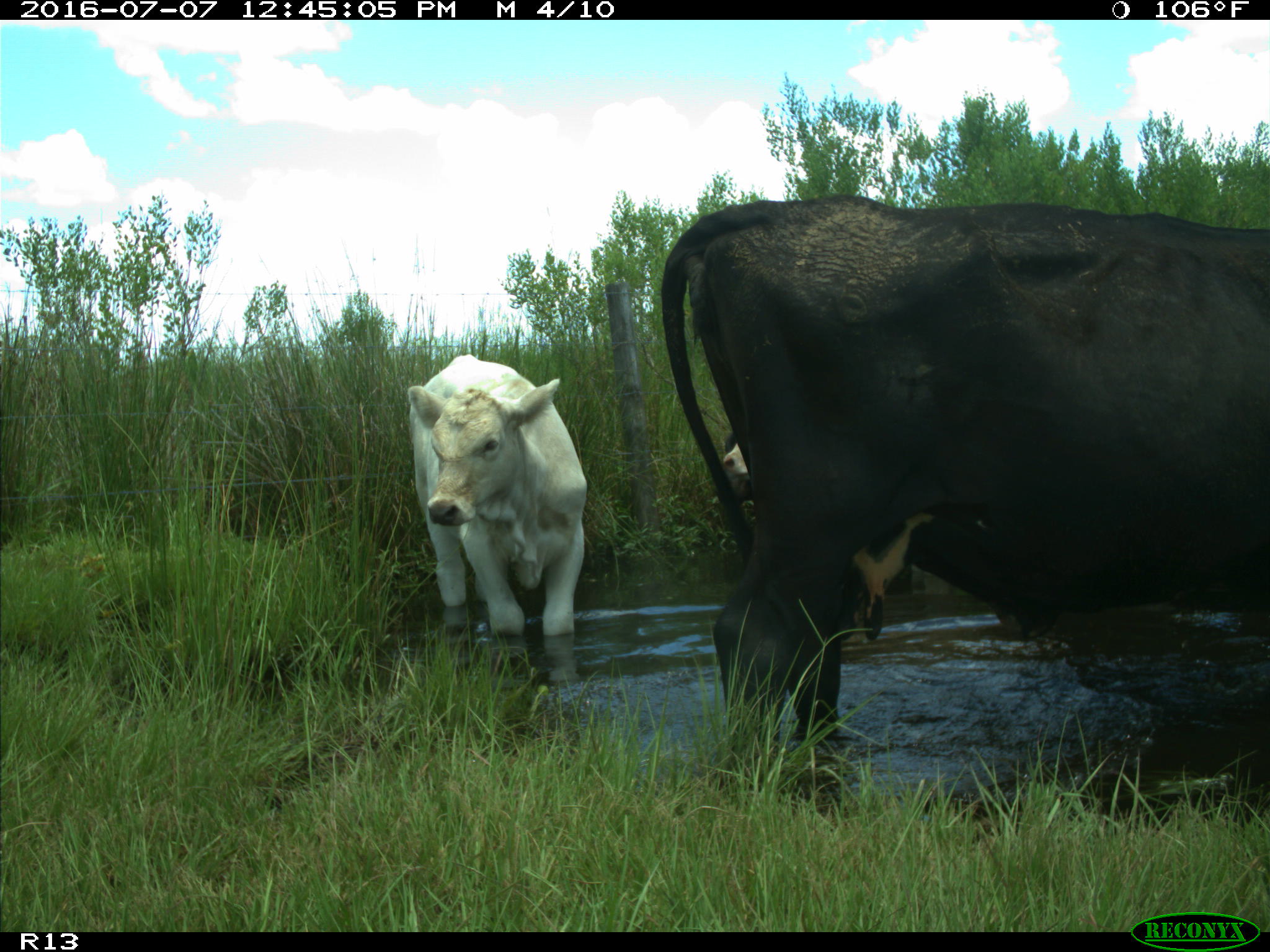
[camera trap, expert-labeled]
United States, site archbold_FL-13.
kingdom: Animalia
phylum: Chordata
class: Mammalia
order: Artiodactyla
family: Bovidae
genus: Bos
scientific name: Bos taurus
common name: domestic cow